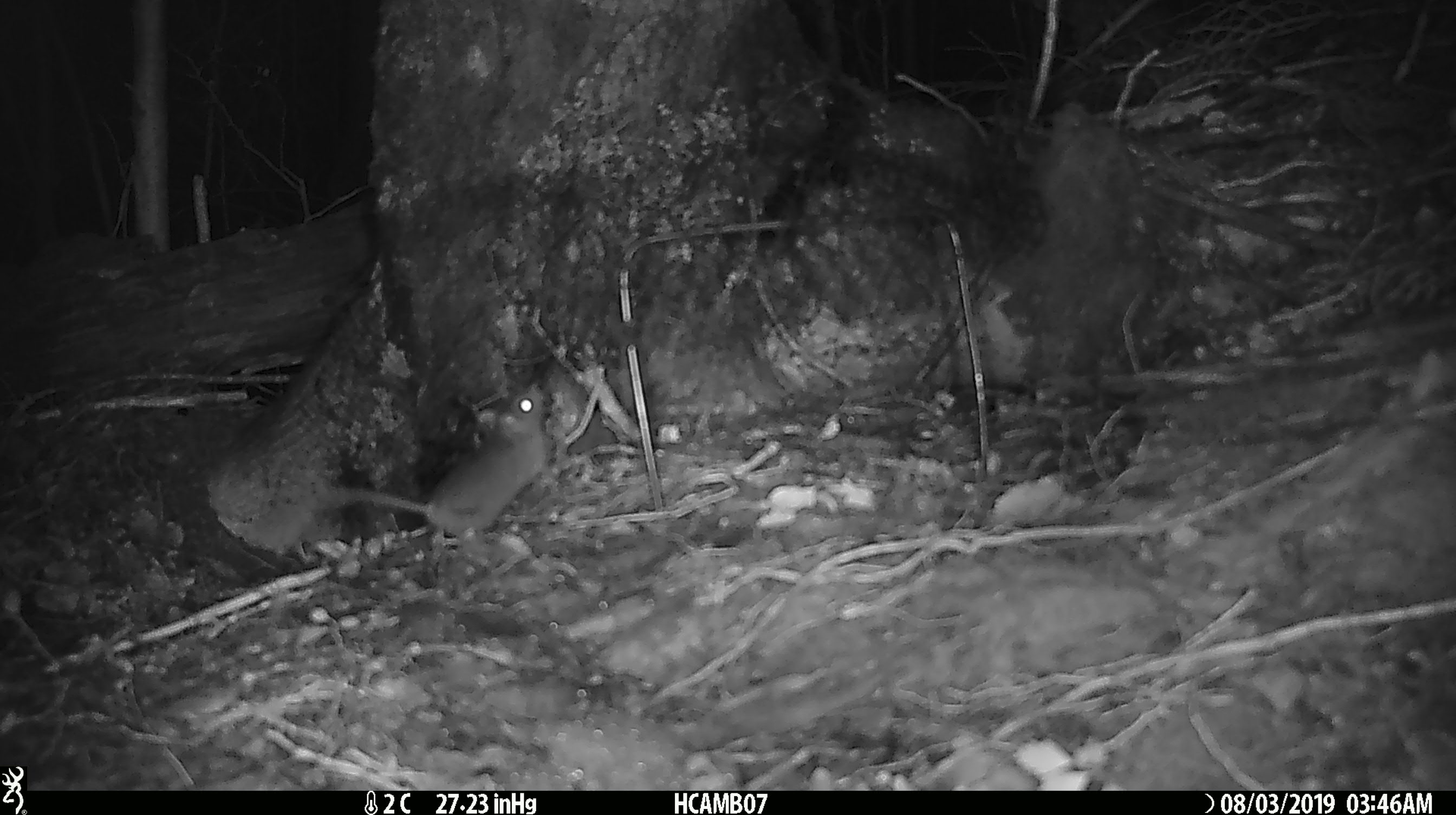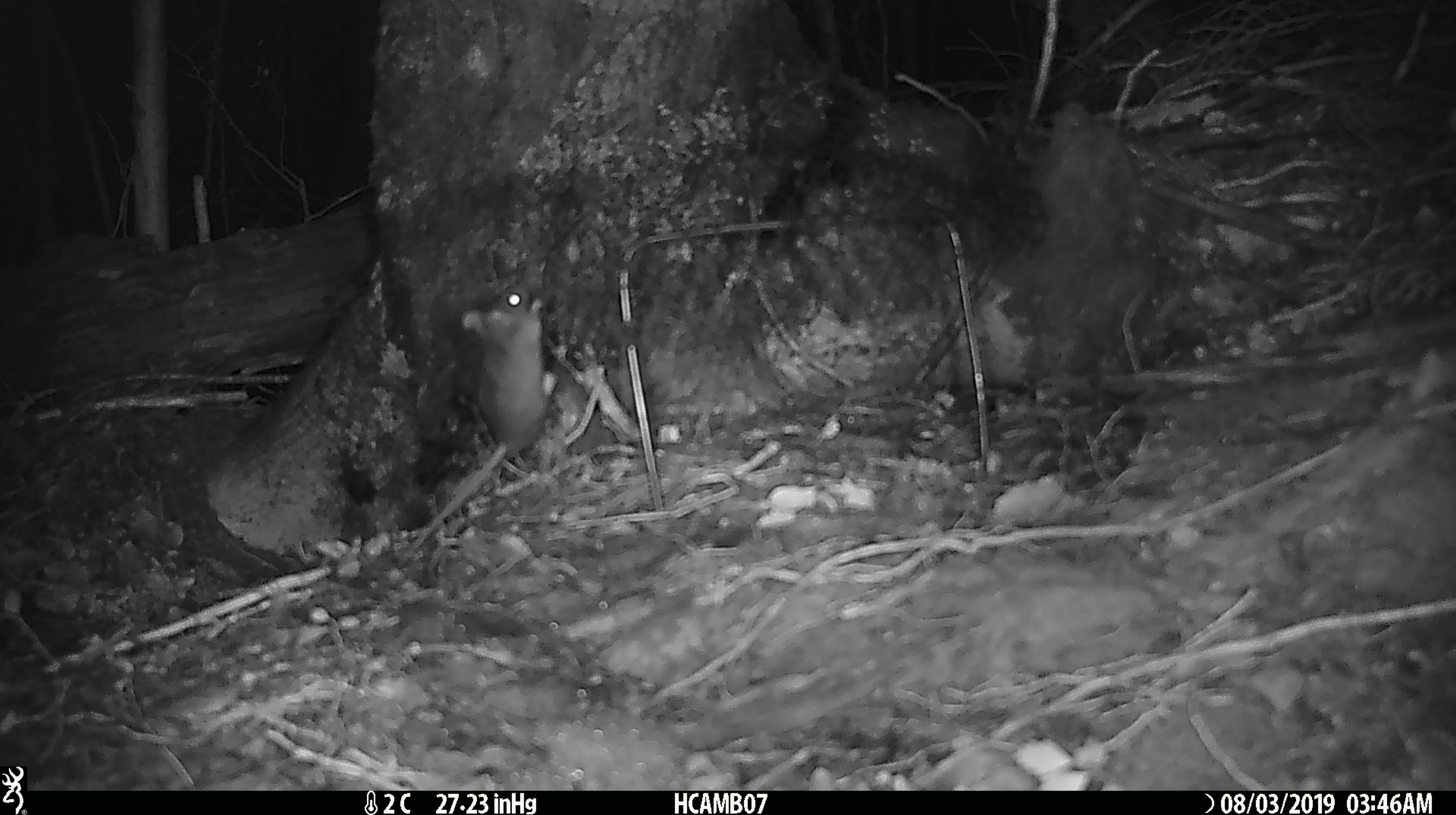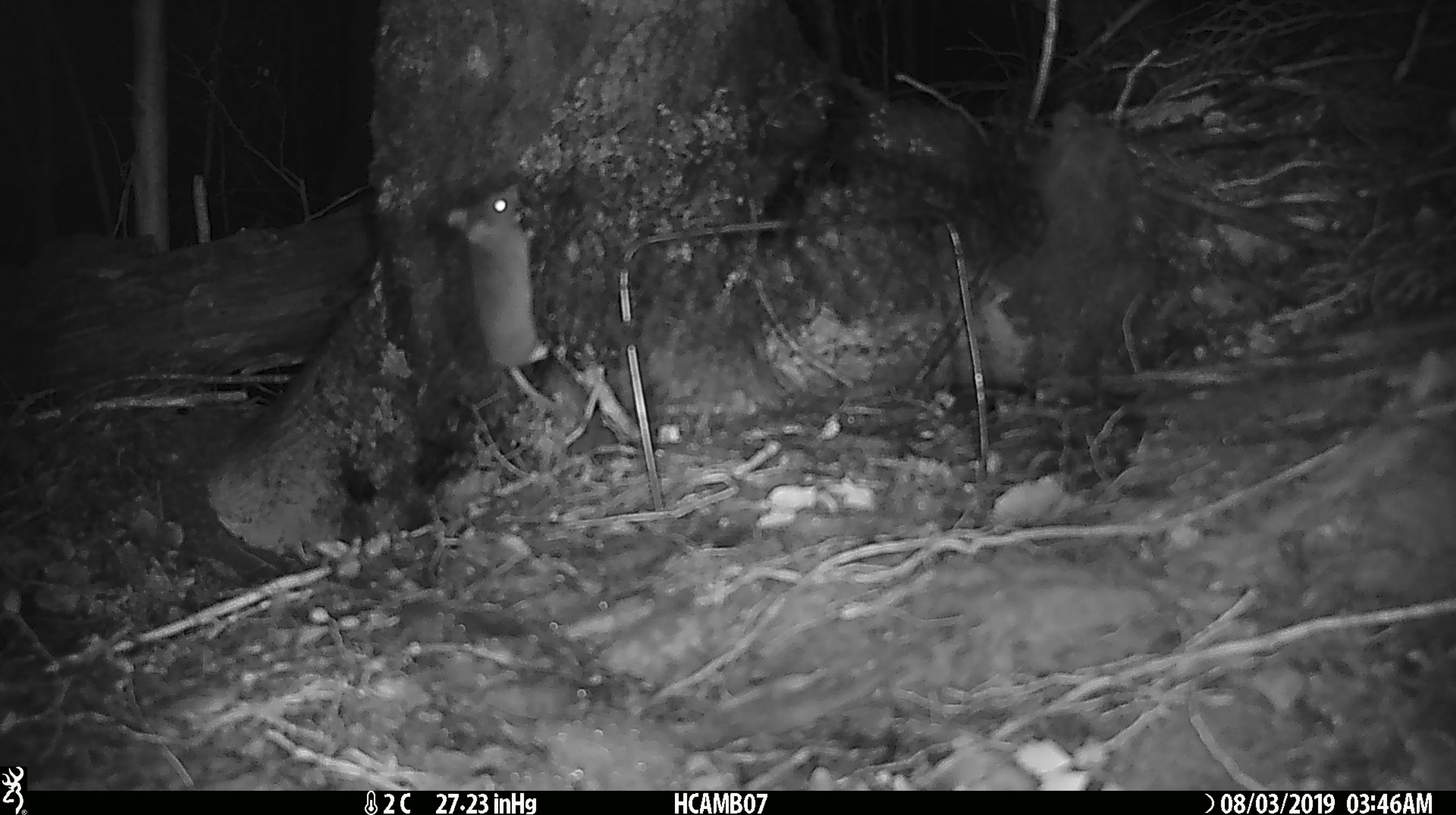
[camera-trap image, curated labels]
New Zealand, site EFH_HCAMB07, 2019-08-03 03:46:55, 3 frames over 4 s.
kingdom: Animalia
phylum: Chordata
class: Mammalia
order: Rodentia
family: Muridae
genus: Mus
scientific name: Mus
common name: mouse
Mouse (Mus).